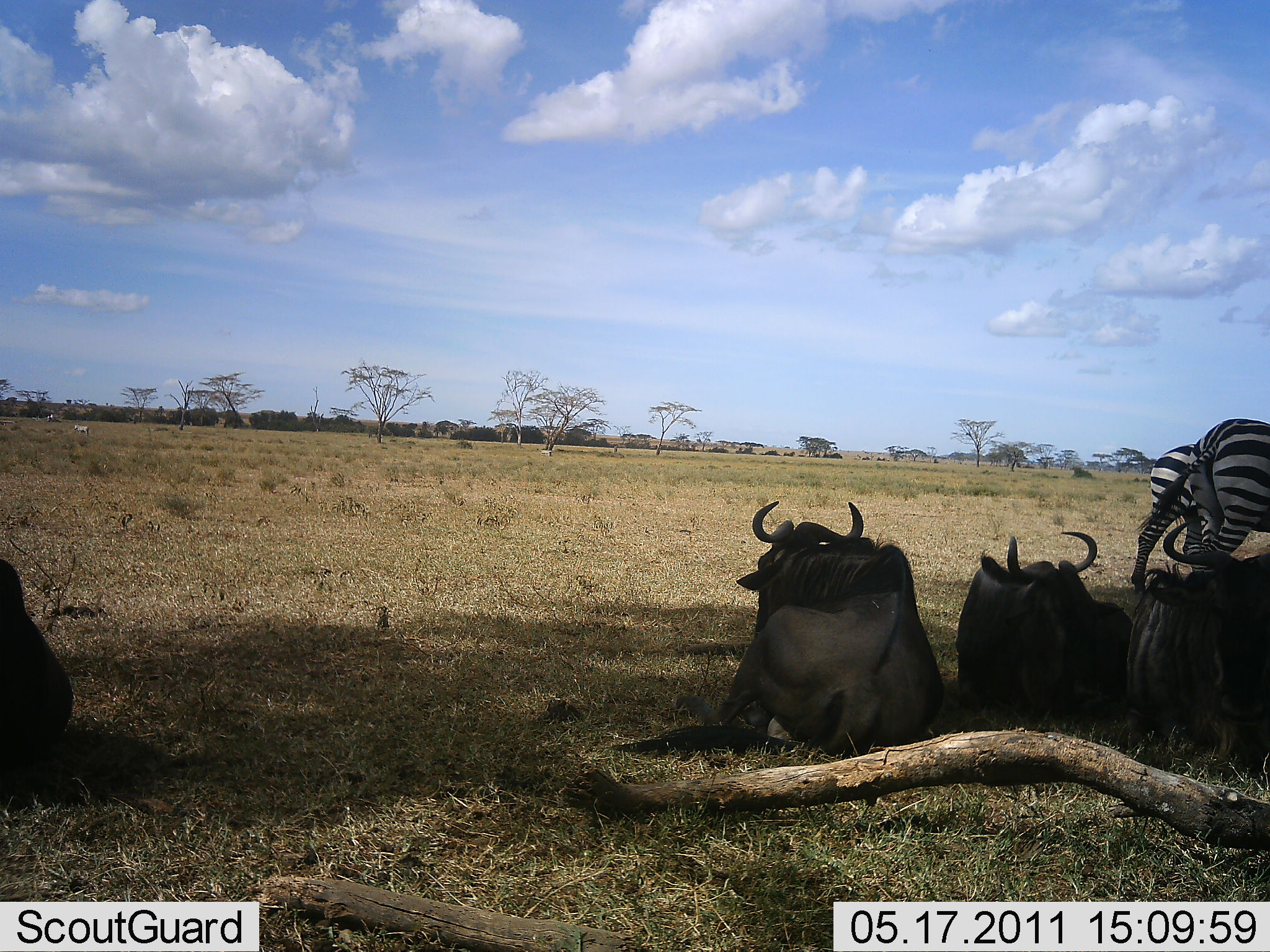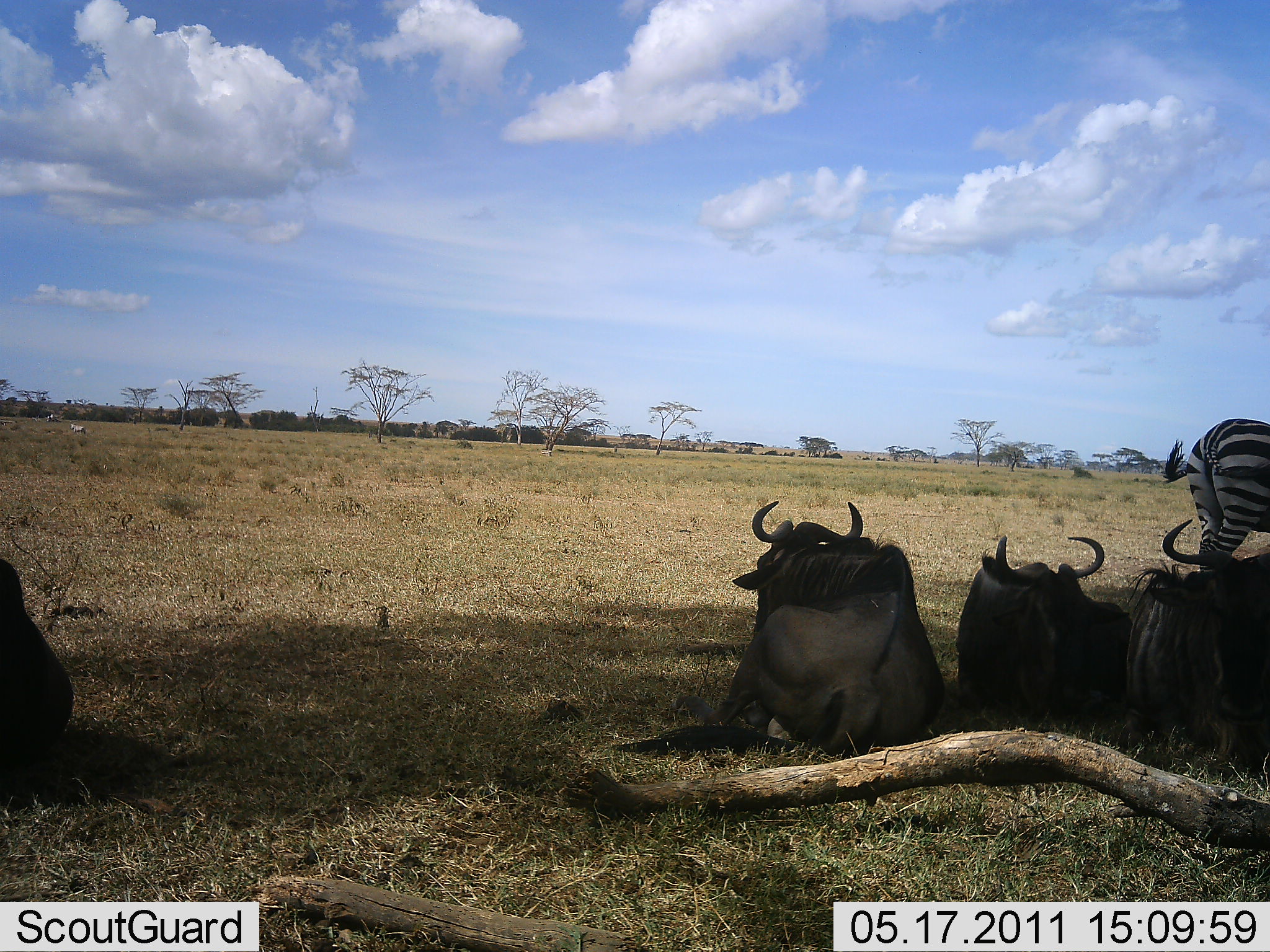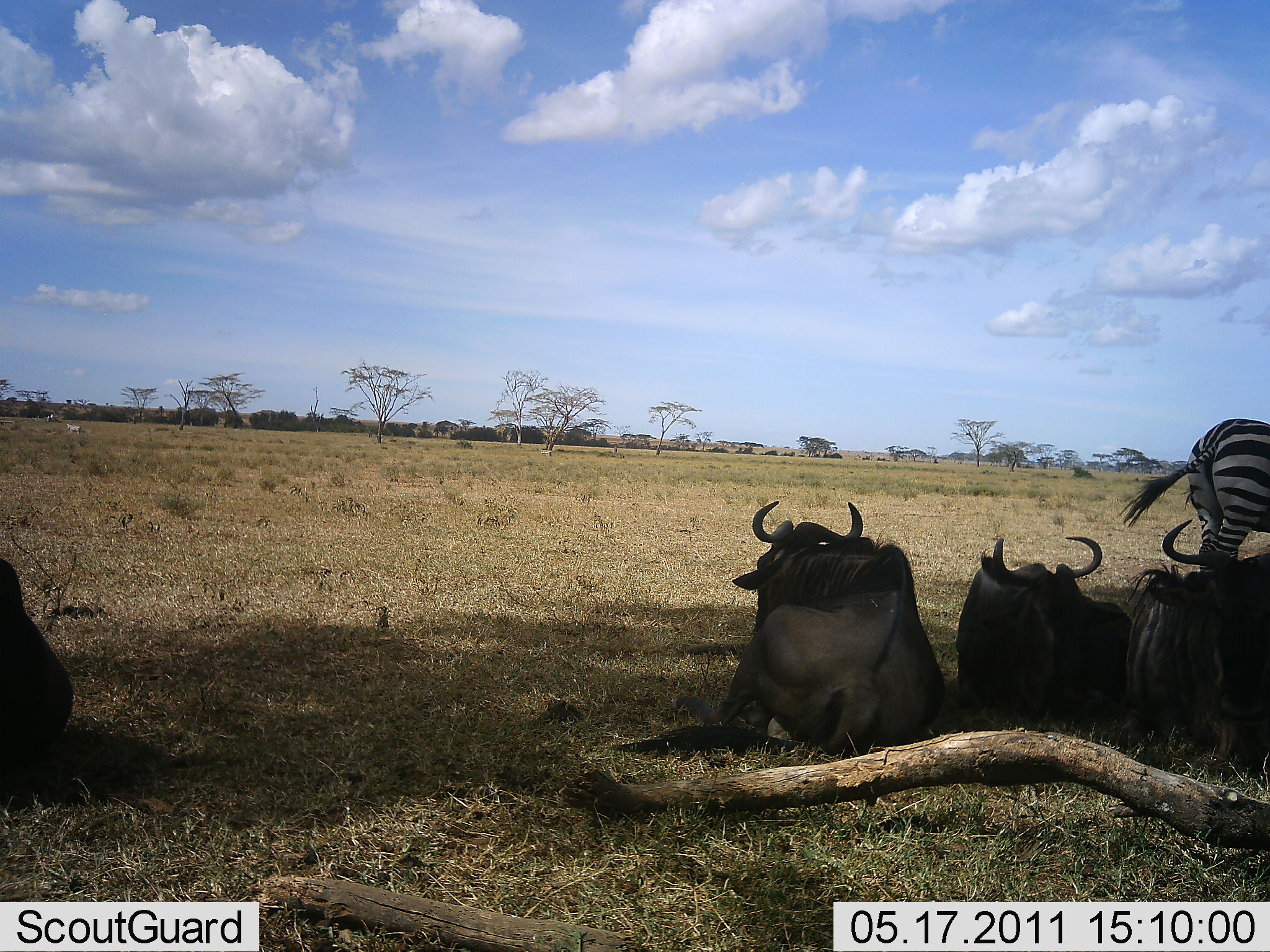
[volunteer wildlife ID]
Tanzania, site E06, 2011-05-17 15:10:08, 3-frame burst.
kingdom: Animalia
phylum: Chordata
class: Mammalia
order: Artiodactyla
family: Bovidae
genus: Connochaetes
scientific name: Connochaetes taurinus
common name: blue wildebeest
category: wildebeest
Wildebeest (blue wildebeest) (Connochaetes taurinus), count 4. Behavior (volunteer vote fractions): standing 0%, resting 100%, moving 0%, interacting 0%. Young present (vote fraction): 0%. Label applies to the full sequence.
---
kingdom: Animalia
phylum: Chordata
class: Mammalia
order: Perissodactyla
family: Equidae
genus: Equus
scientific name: Equus quagga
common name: plains zebra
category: zebra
Zebra (plains zebra) (Equus quagga), count 1. Behavior (volunteer vote fractions): standing 75%, resting 0%, moving 33%, interacting 0%. Young present (vote fraction): 0%. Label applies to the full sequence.